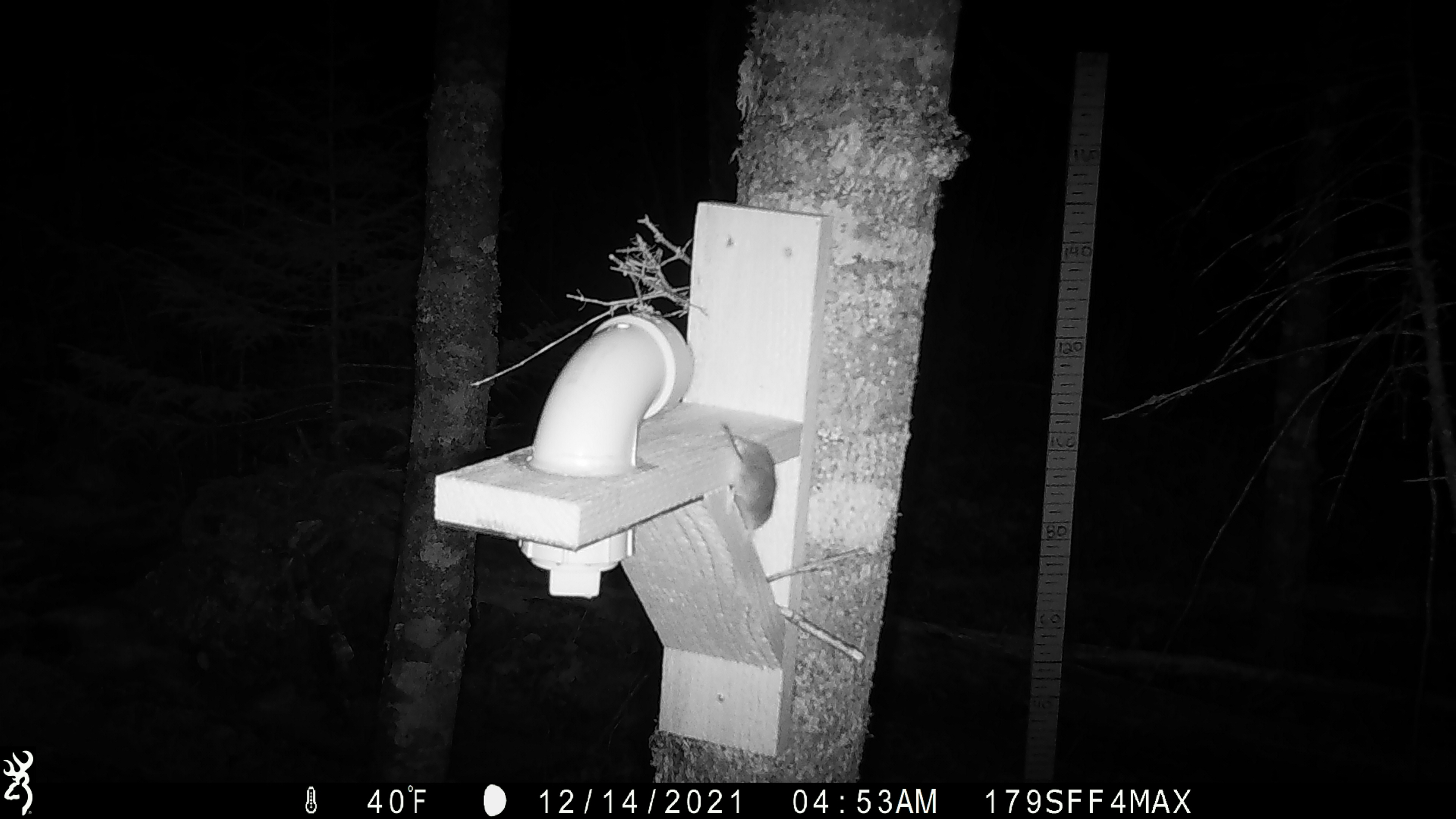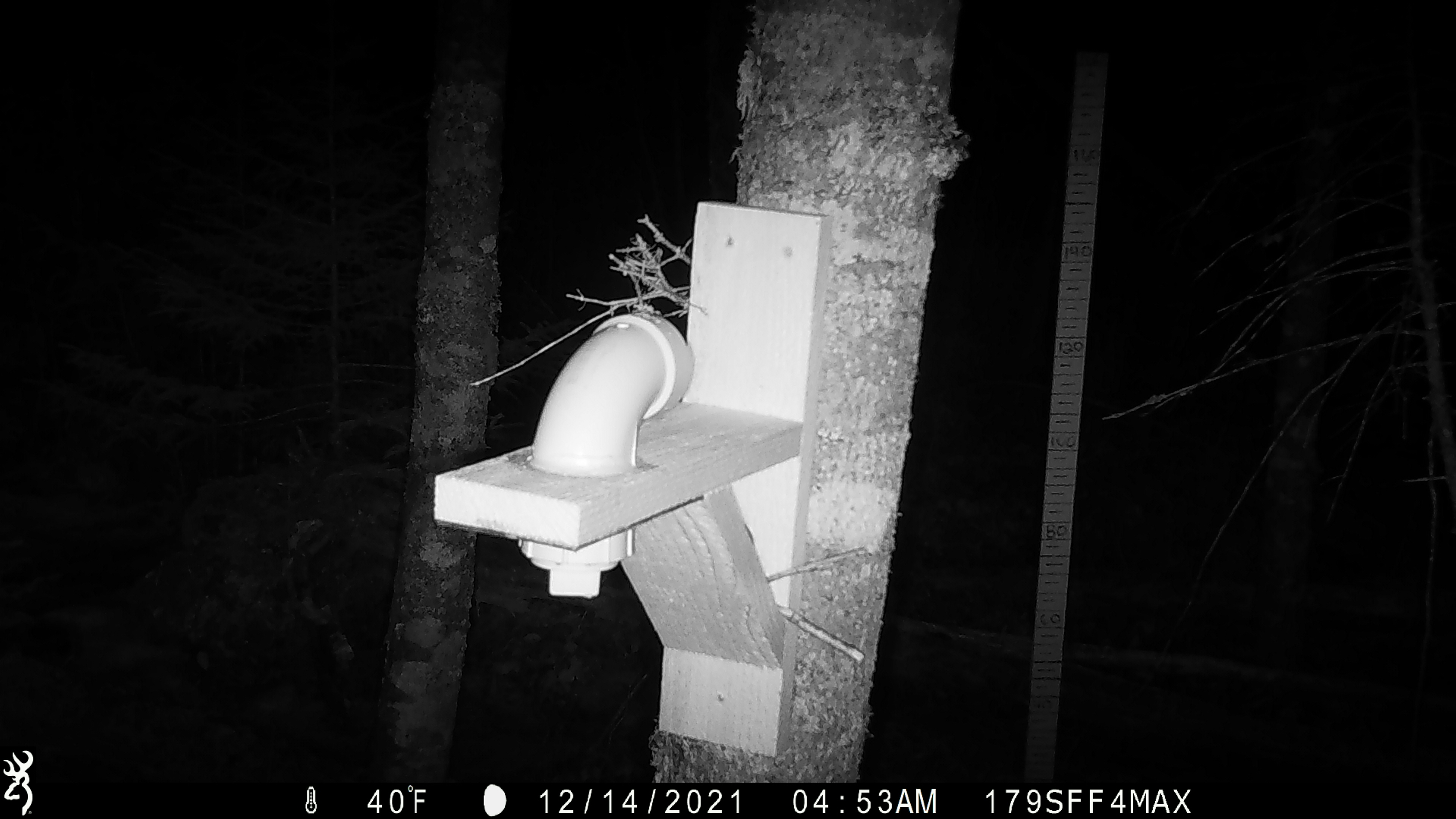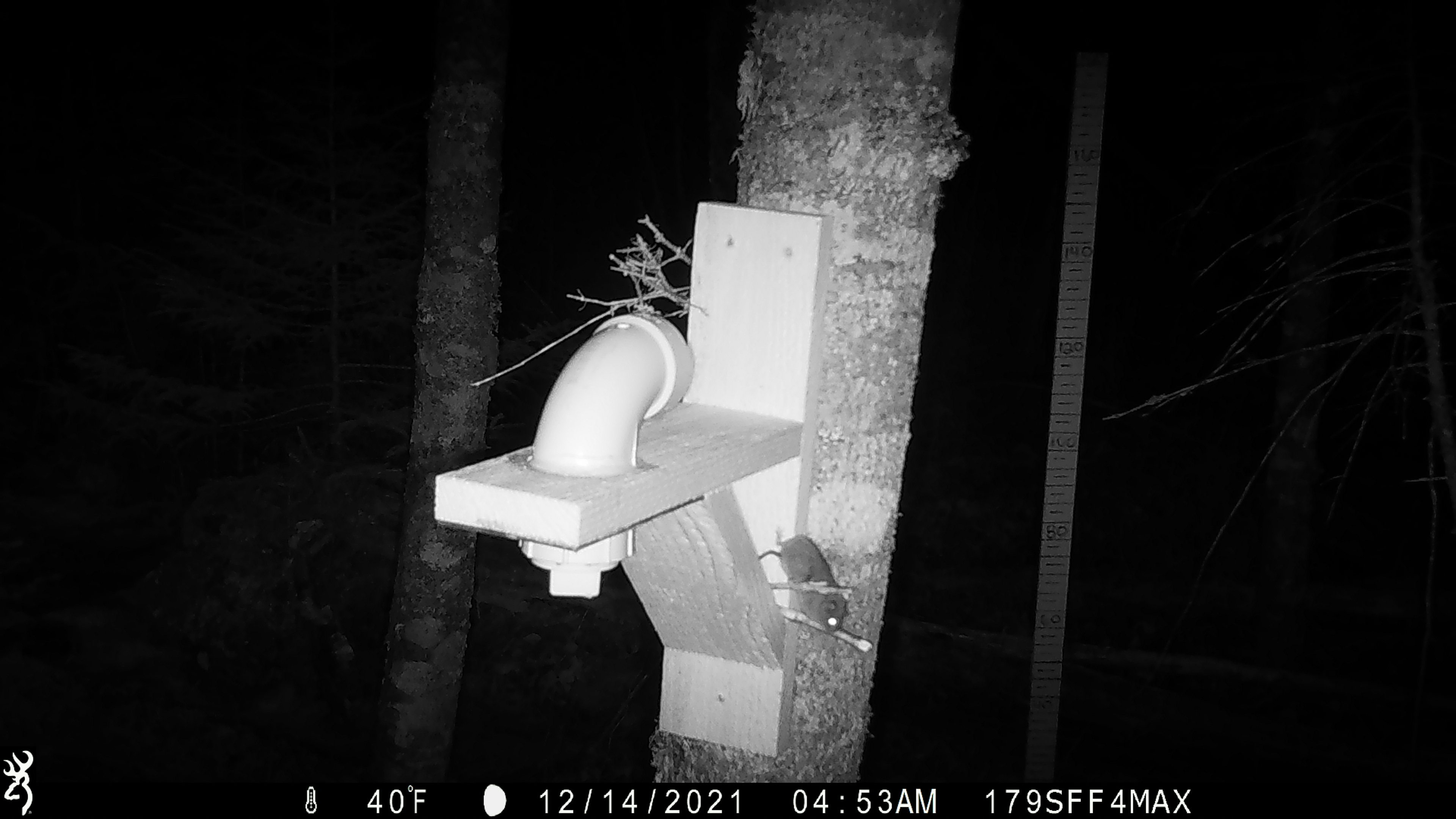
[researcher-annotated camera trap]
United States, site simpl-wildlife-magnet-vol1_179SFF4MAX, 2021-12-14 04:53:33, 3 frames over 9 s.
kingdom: Animalia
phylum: Chordata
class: Mammalia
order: Rodentia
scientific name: Rodentia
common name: mouse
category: mouse sp.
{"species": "mouse sp. (mouse) (Rodentia)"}